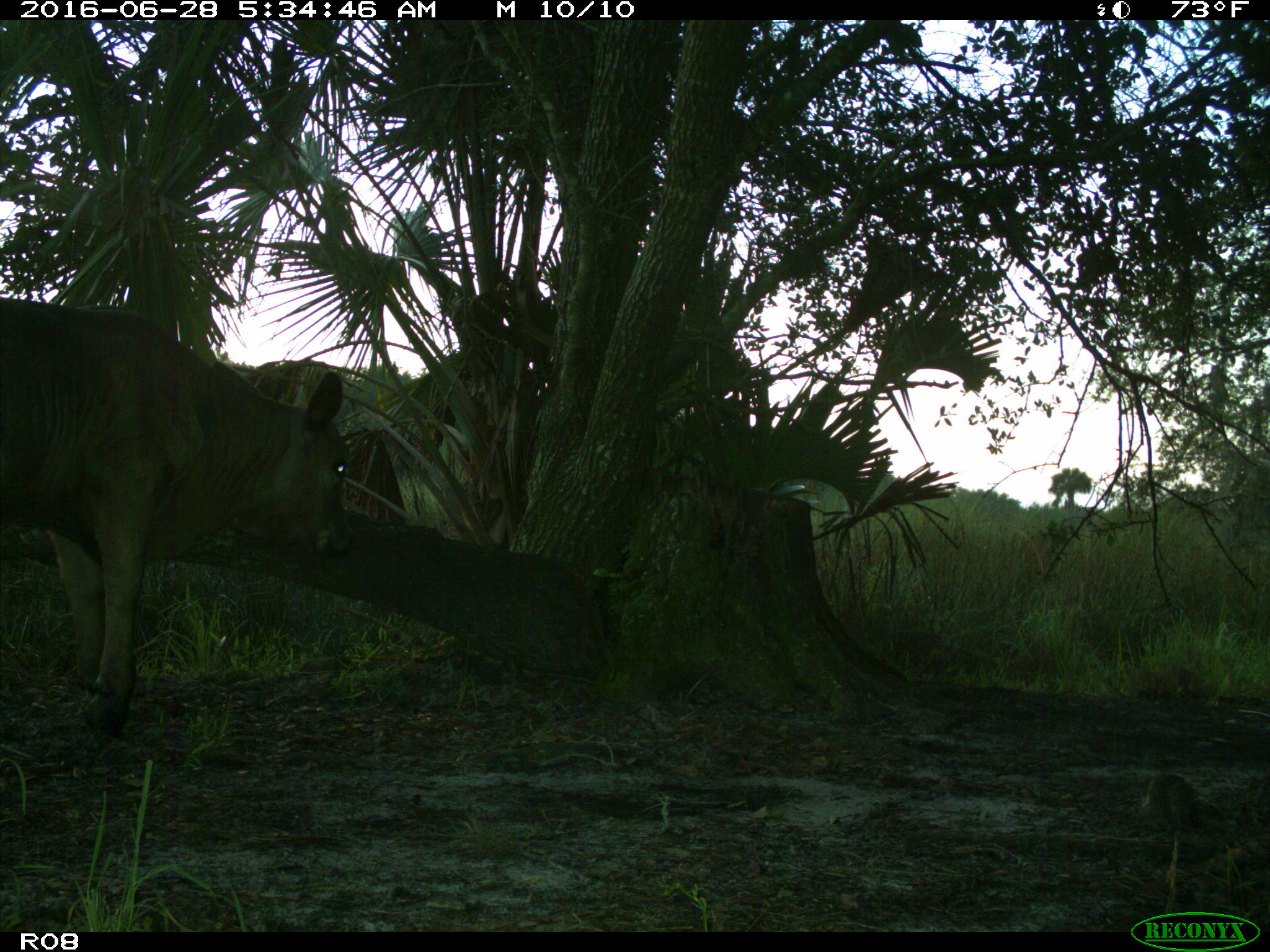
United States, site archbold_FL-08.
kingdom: Animalia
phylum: Chordata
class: Mammalia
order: Artiodactyla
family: Bovidae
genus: Bos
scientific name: Bos taurus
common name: domestic cow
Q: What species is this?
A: Bos taurus (domestic cow).